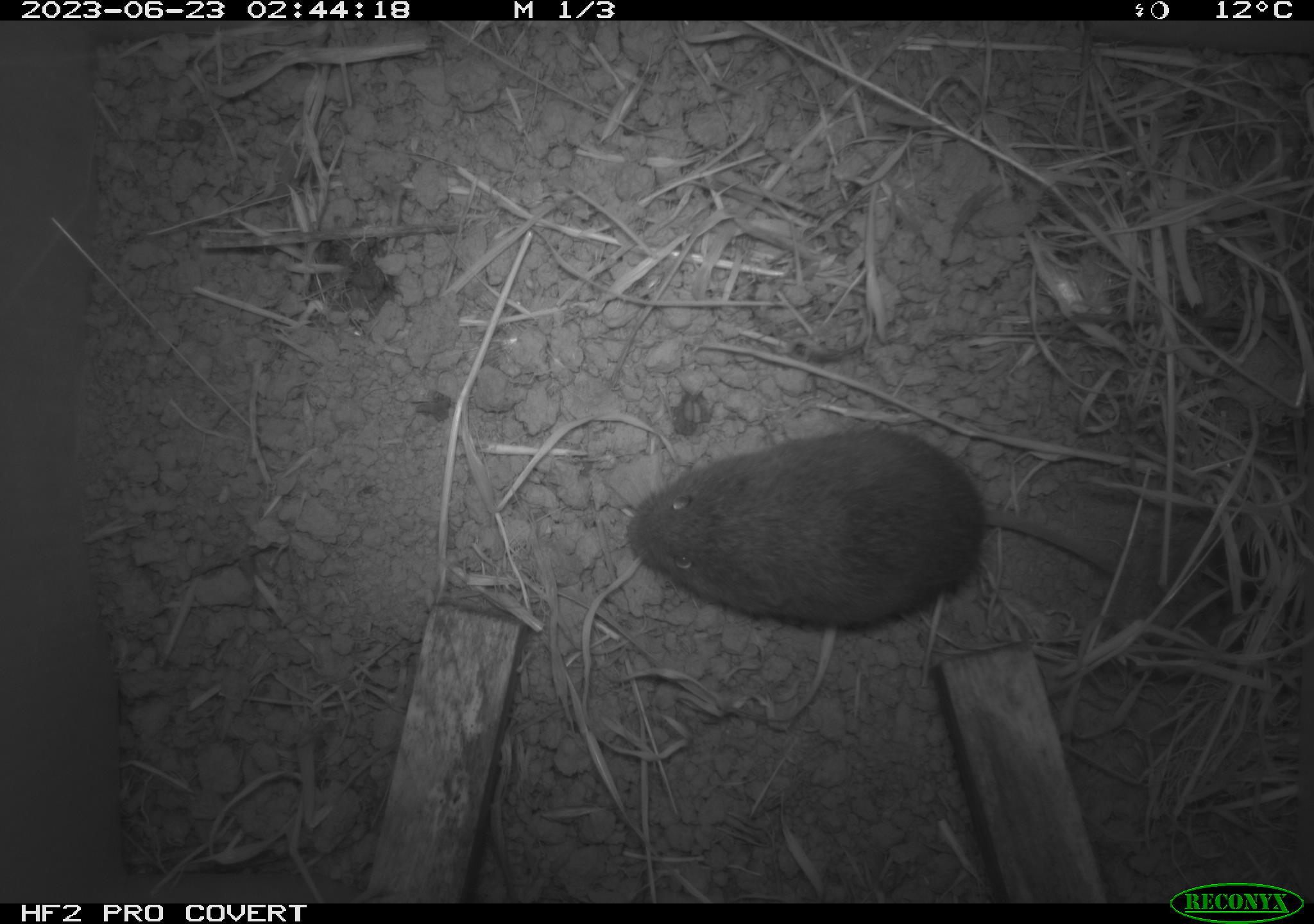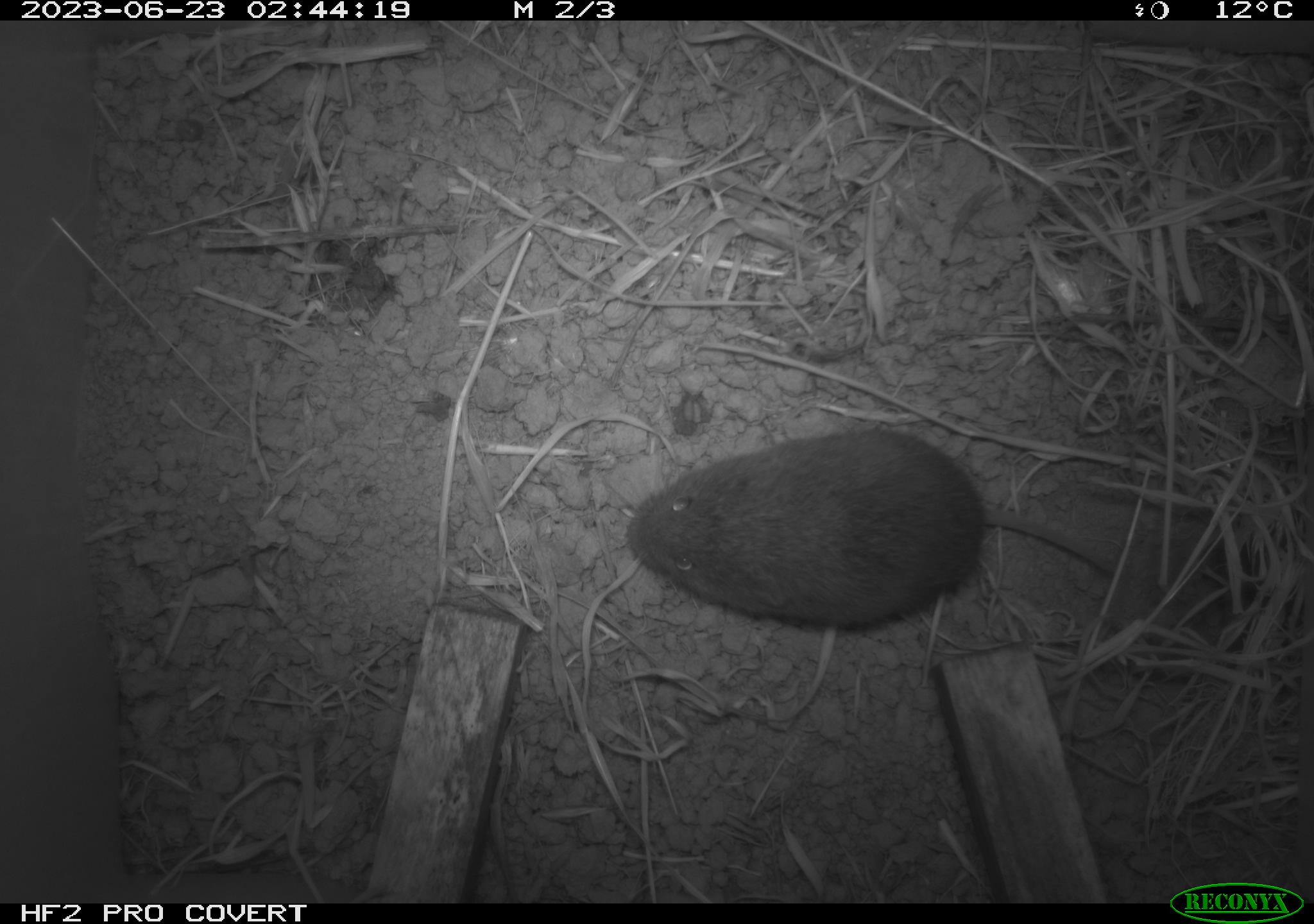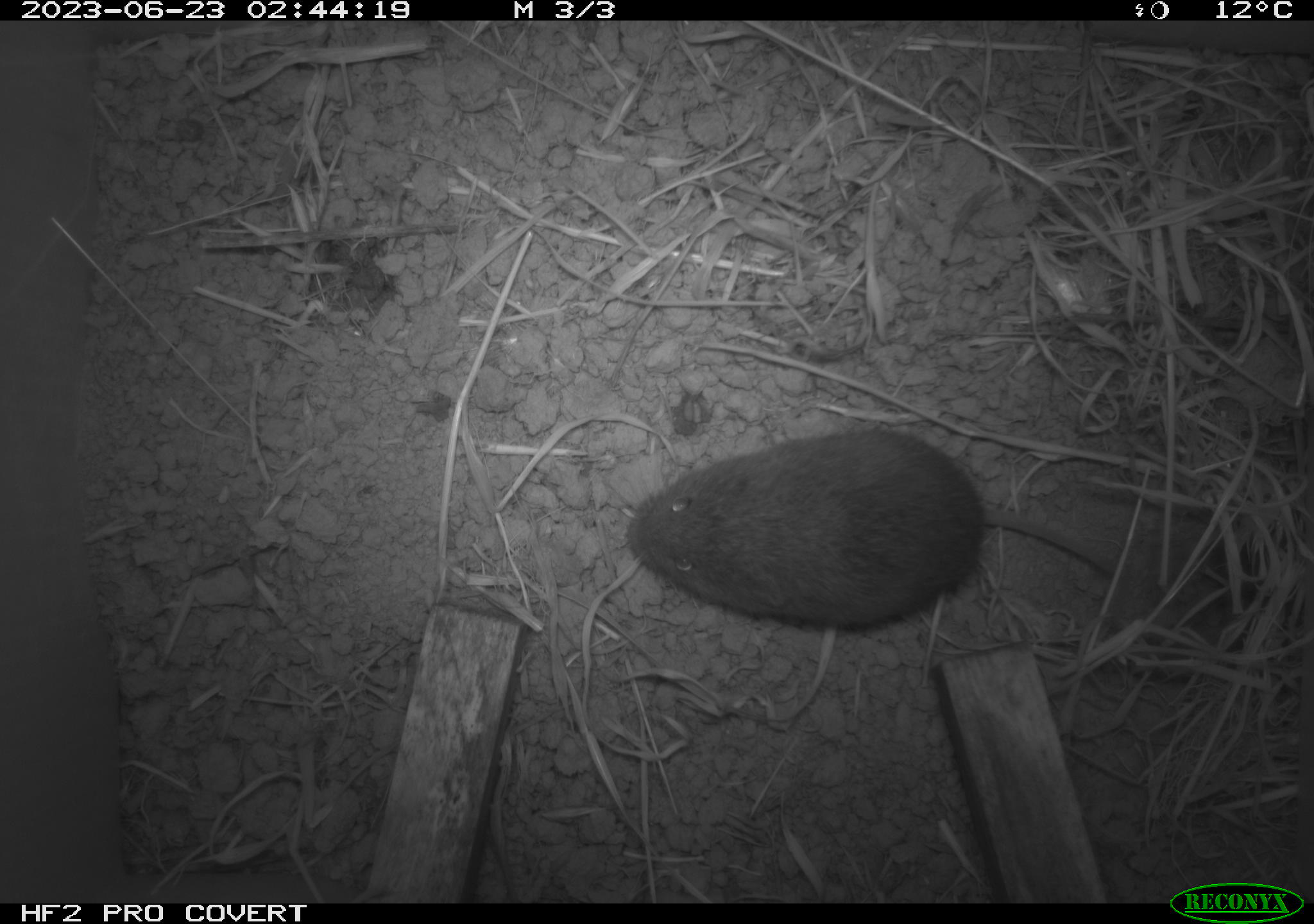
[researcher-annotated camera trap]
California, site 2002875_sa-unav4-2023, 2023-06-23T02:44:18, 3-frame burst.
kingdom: Animalia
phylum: Chordata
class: Mammalia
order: Rodentia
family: Cricetidae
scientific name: Arvicolinae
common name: voles, lemmings, and muskrats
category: arvicolinae subfamily